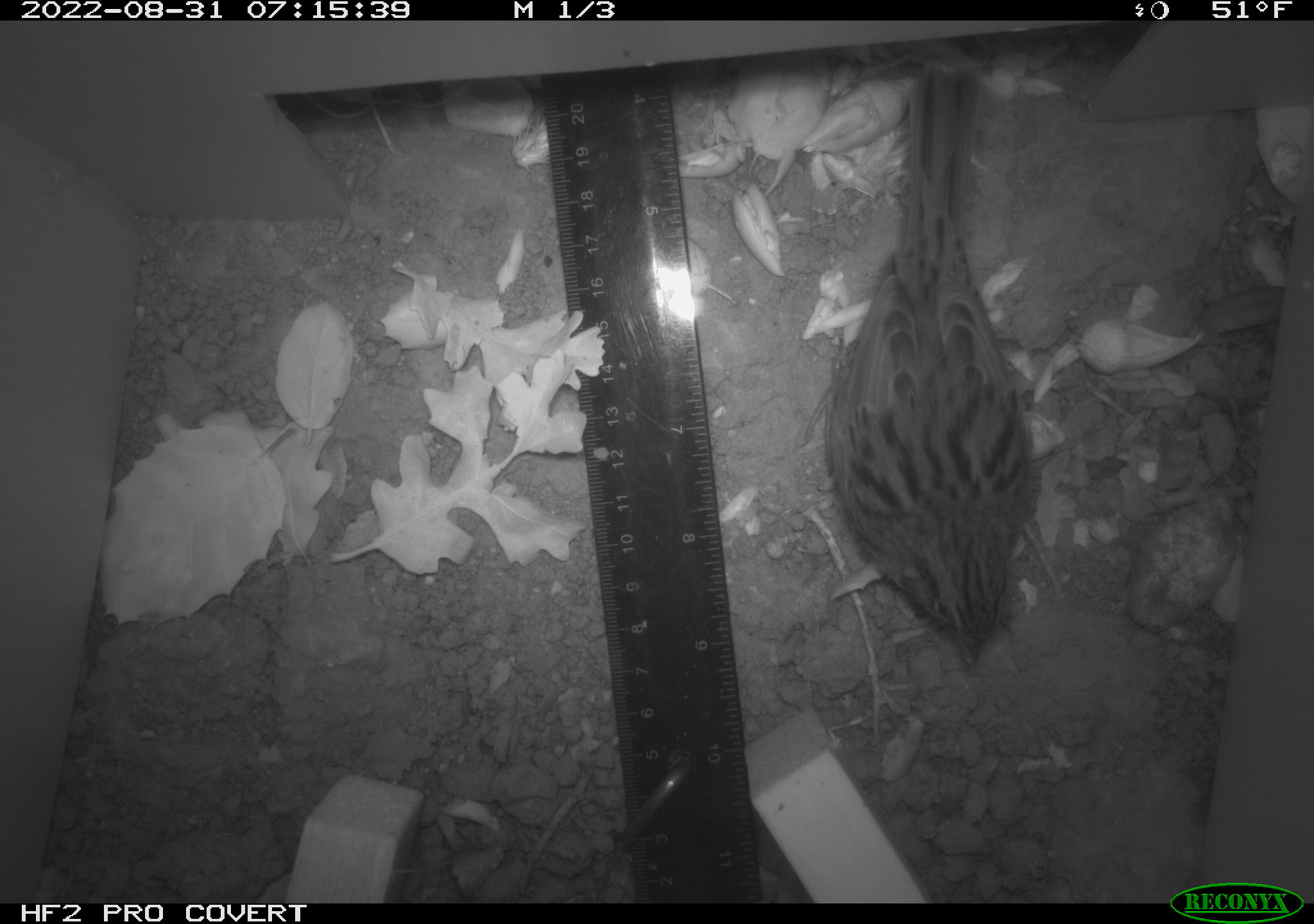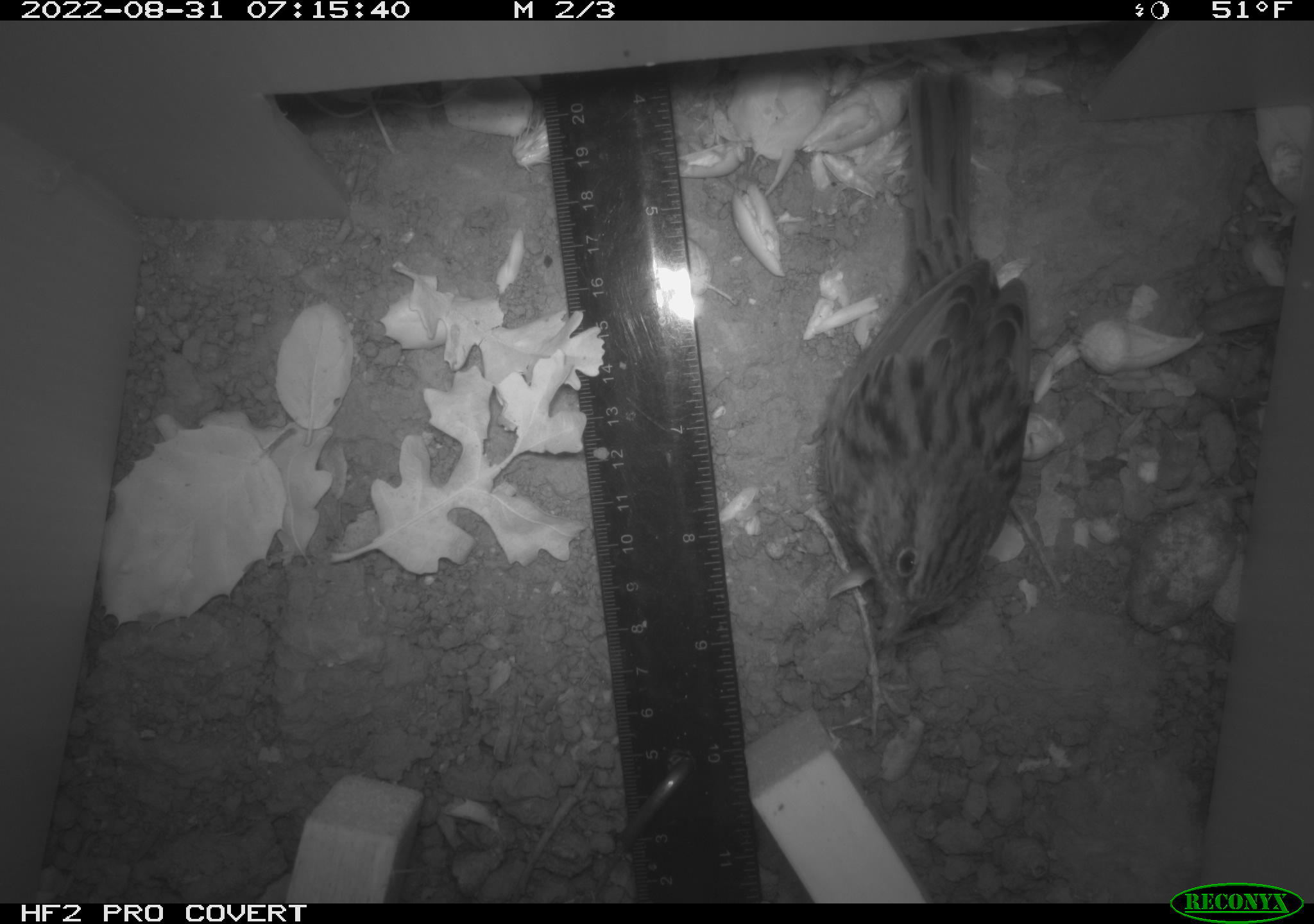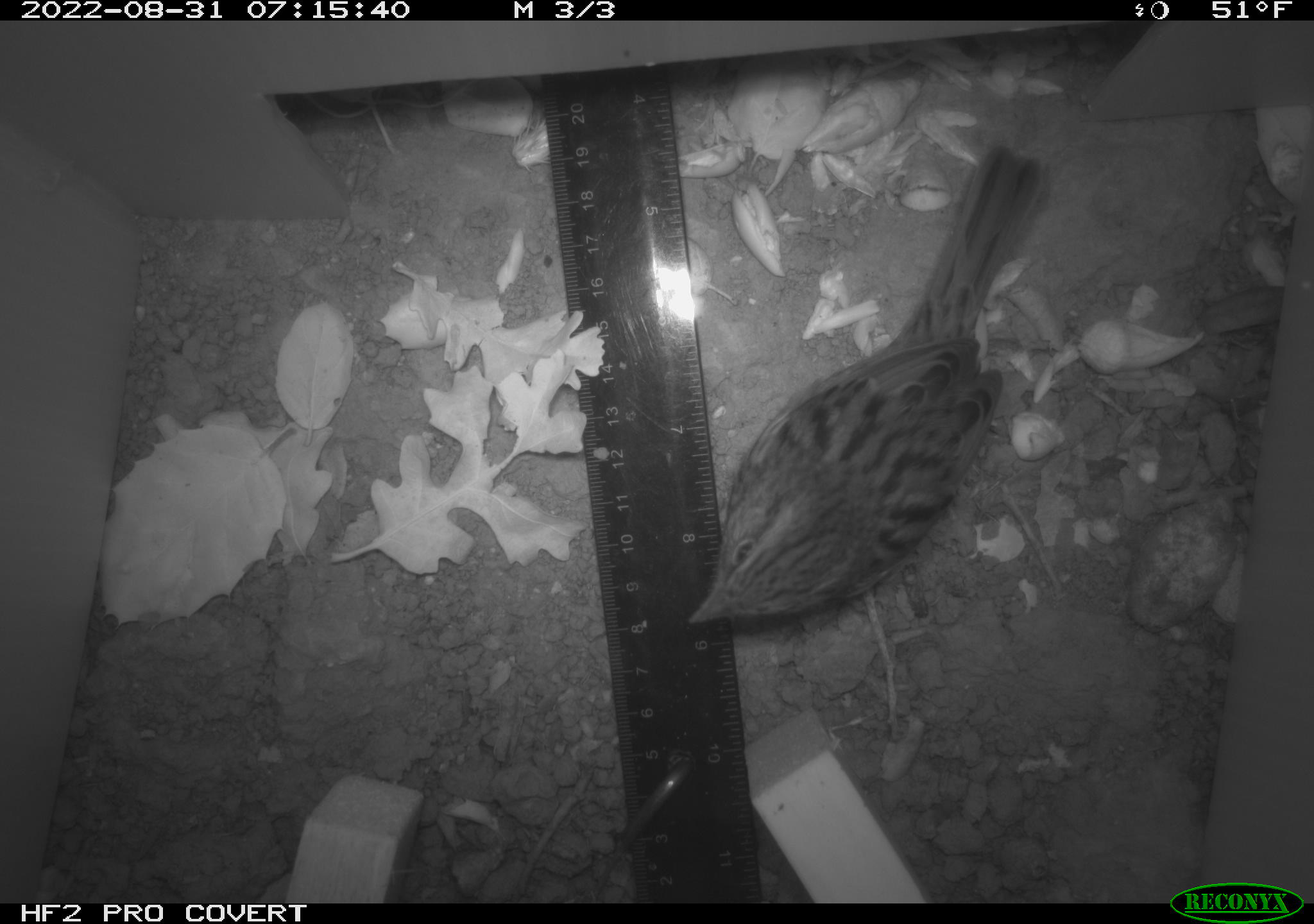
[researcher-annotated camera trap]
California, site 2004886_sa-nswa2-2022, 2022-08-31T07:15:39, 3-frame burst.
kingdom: Animalia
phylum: Chordata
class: Aves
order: Passeriformes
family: Passerellidae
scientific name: Passerellidae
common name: new world sparrows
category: passerellidae family